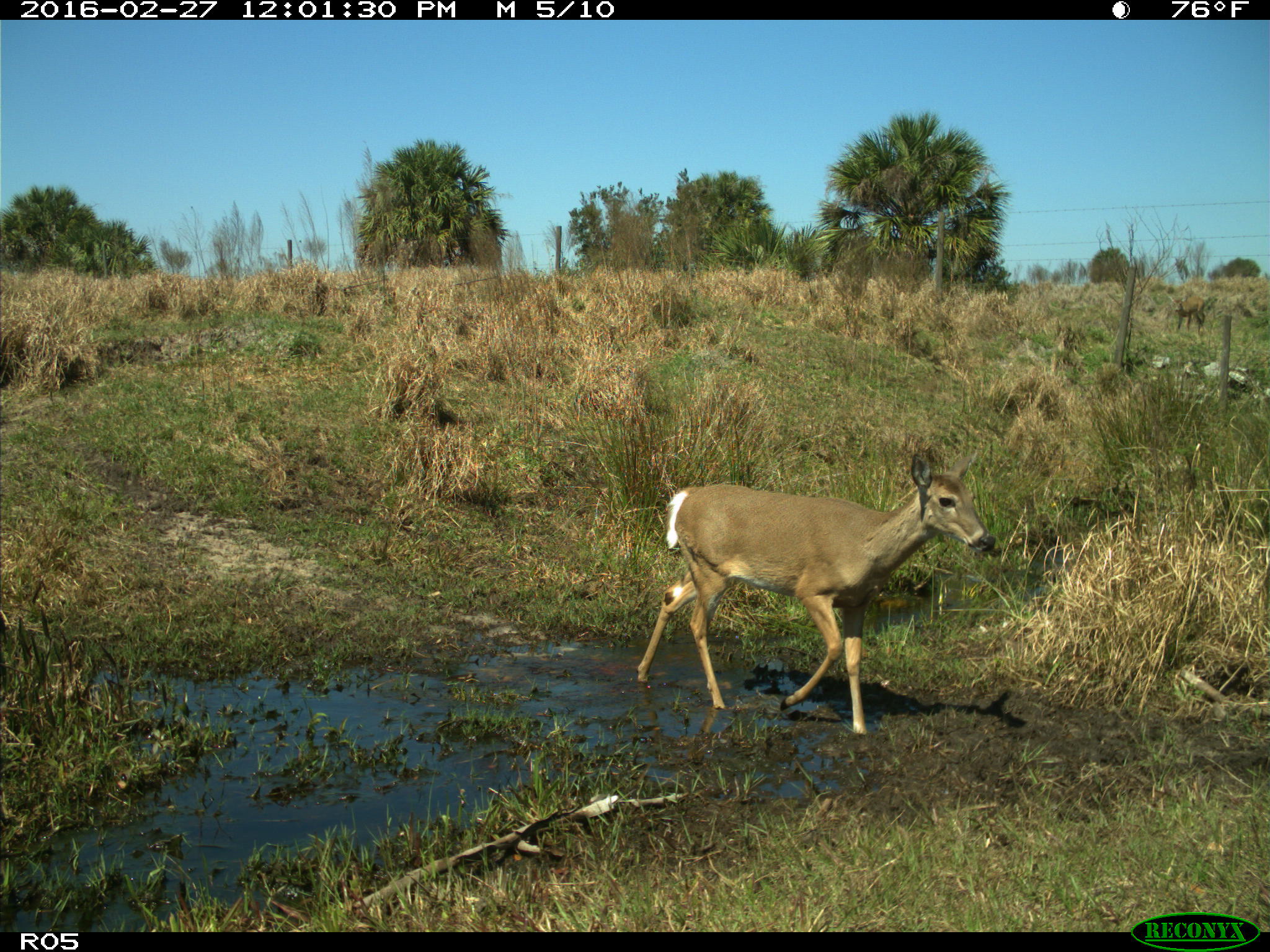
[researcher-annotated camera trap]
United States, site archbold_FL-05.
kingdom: Animalia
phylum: Chordata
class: Mammalia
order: Artiodactyla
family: Cervidae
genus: Odocoileus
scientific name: Odocoileus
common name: deer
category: unidentified deer